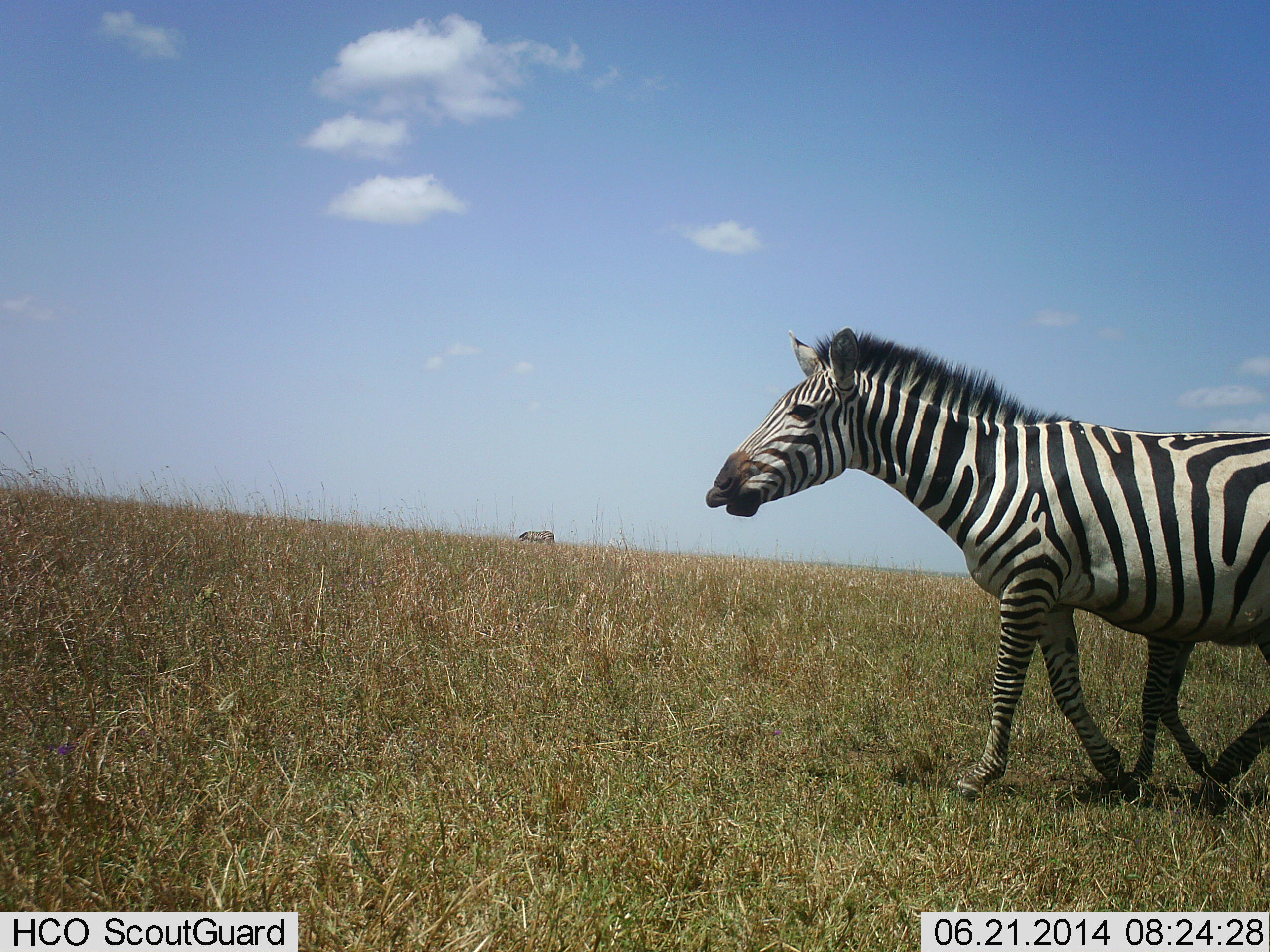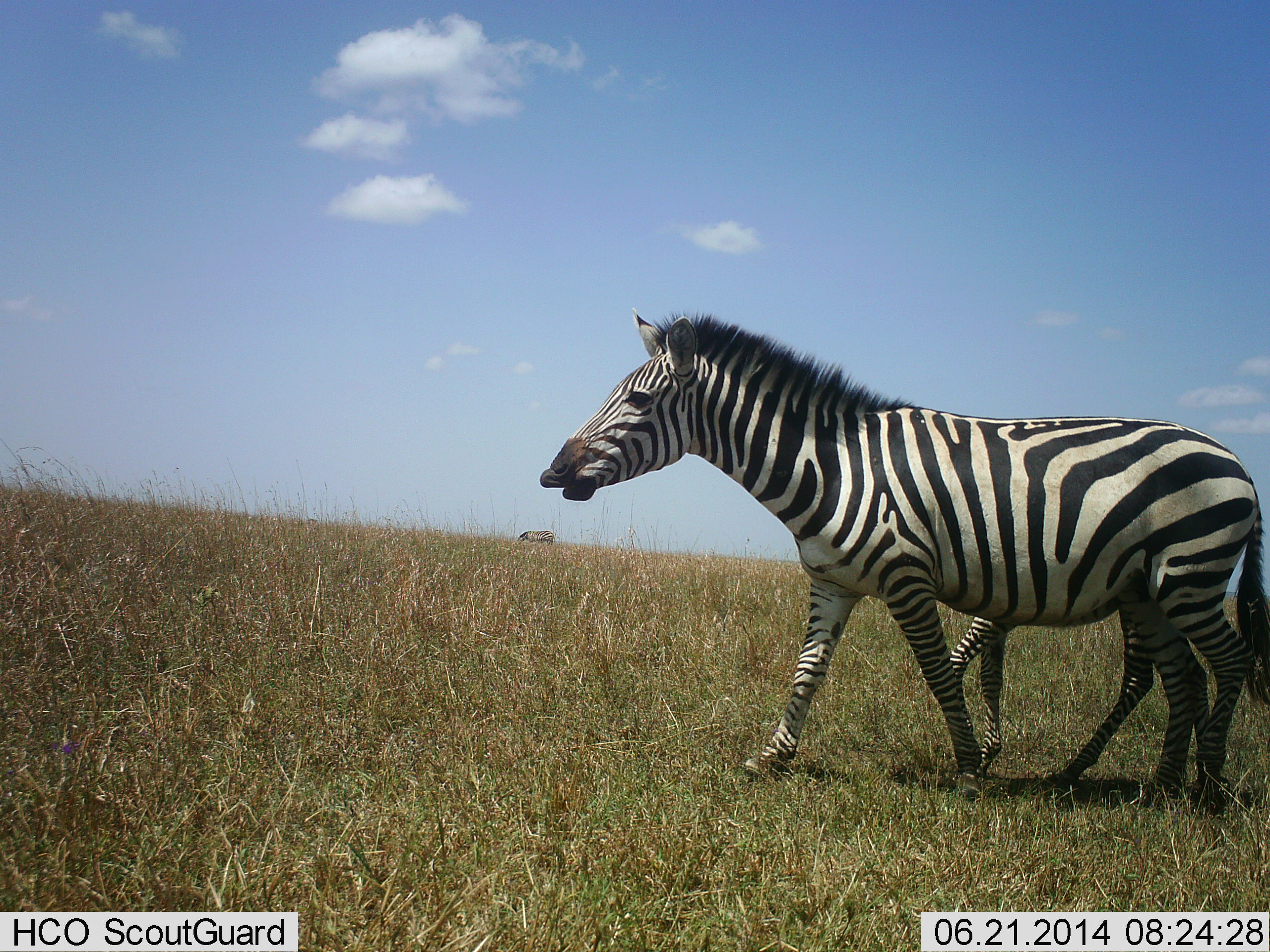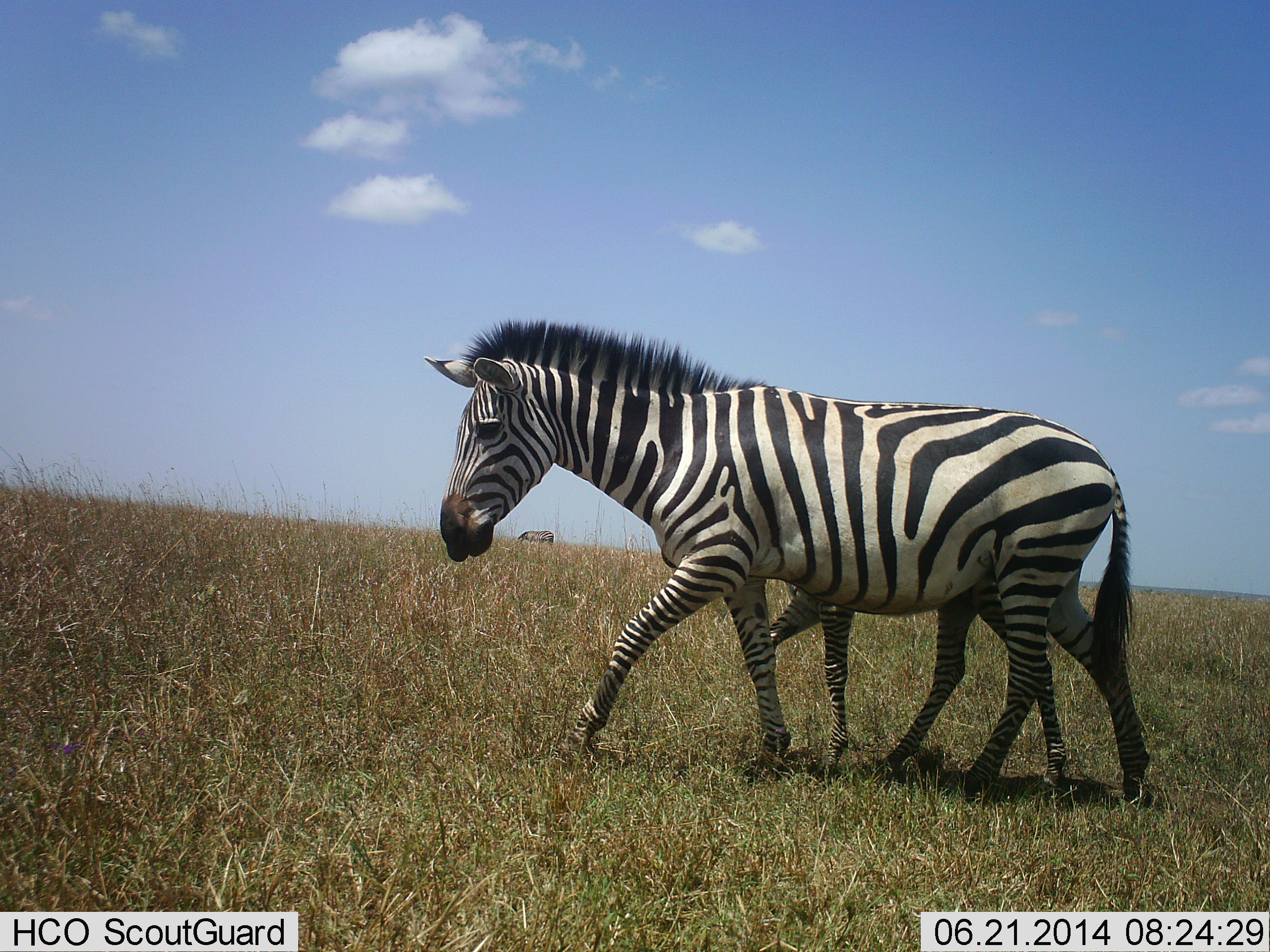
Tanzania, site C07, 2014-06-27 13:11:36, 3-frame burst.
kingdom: Animalia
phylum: Chordata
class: Mammalia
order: Perissodactyla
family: Equidae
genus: Equus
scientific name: Equus quagga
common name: plains zebra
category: zebra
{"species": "zebra (plains zebra) (Equus quagga)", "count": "2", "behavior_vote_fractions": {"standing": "0%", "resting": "0%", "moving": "100%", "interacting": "0%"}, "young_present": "90%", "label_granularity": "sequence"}